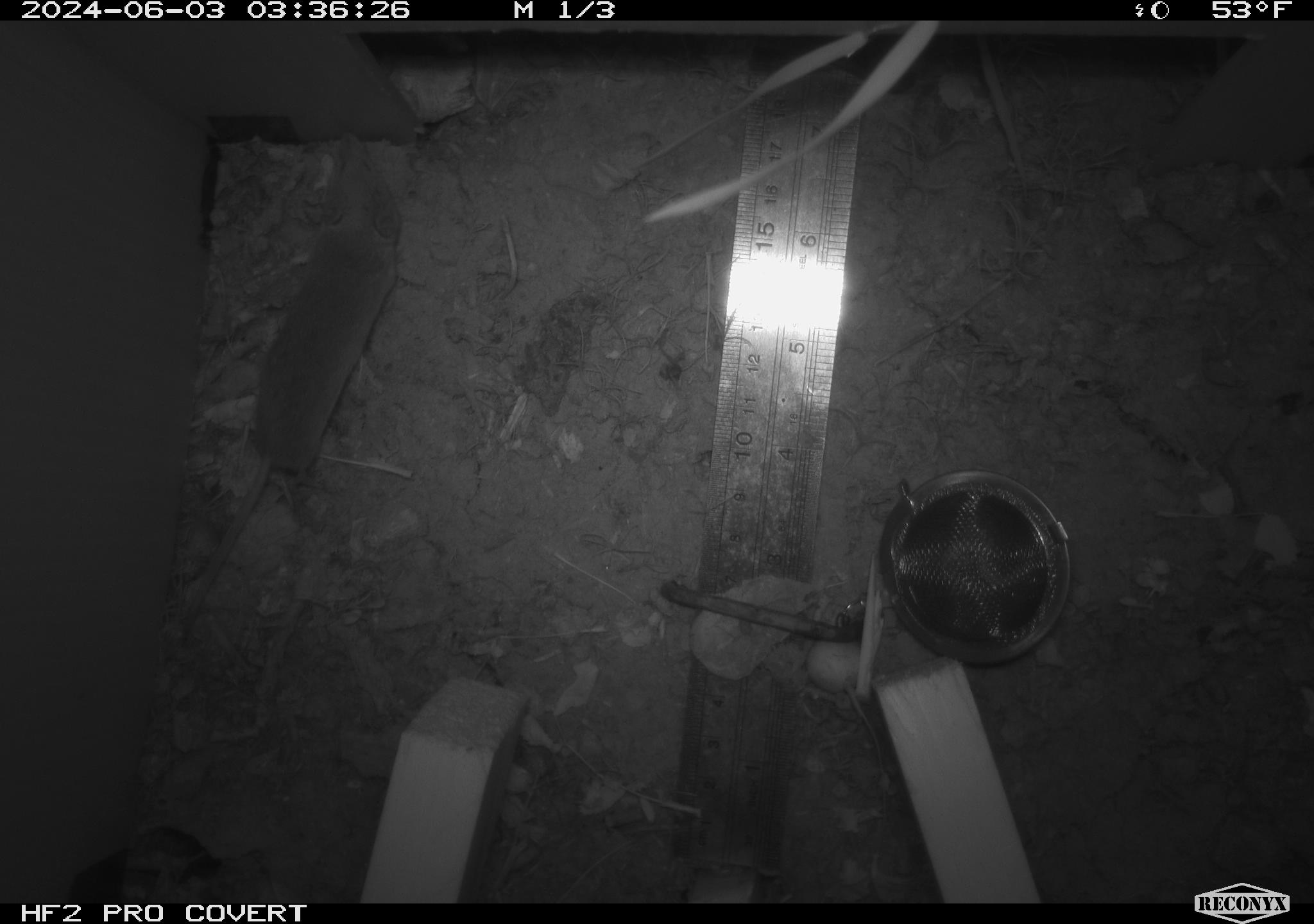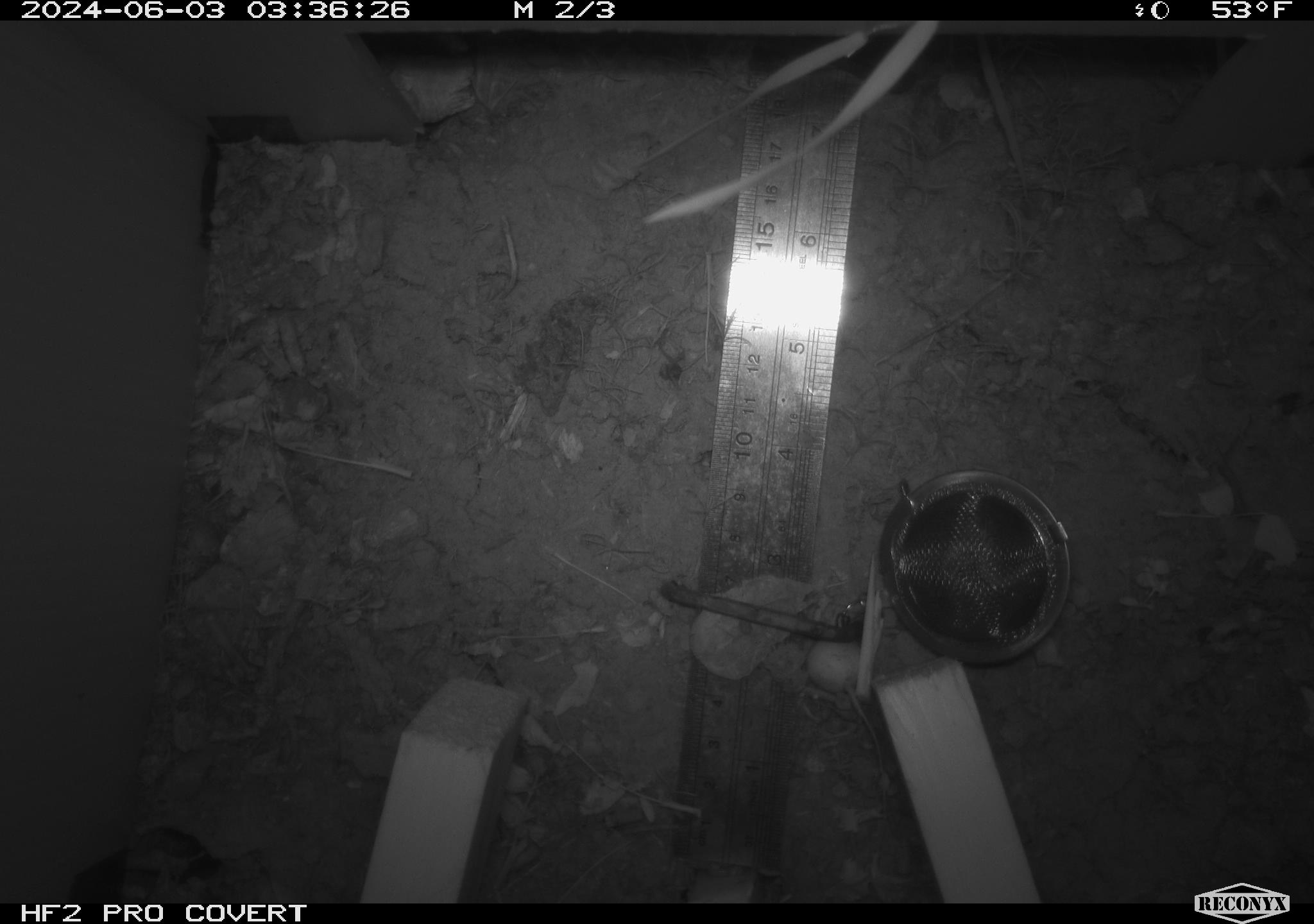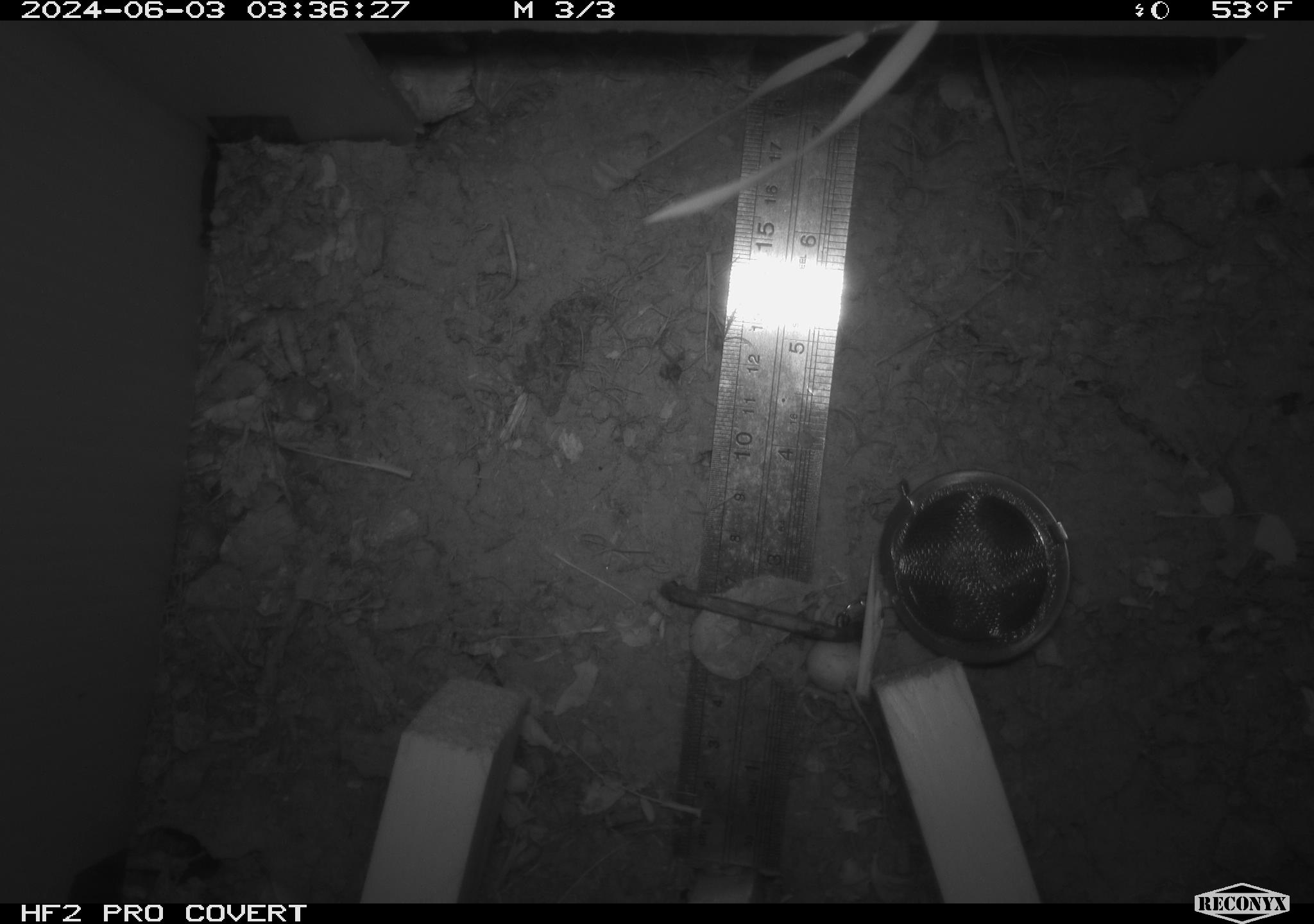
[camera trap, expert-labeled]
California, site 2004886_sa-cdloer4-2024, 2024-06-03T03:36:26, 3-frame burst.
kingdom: Animalia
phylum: Chordata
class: Mammalia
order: Rodentia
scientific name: Rodentia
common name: rodent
Rodent (Rodentia).